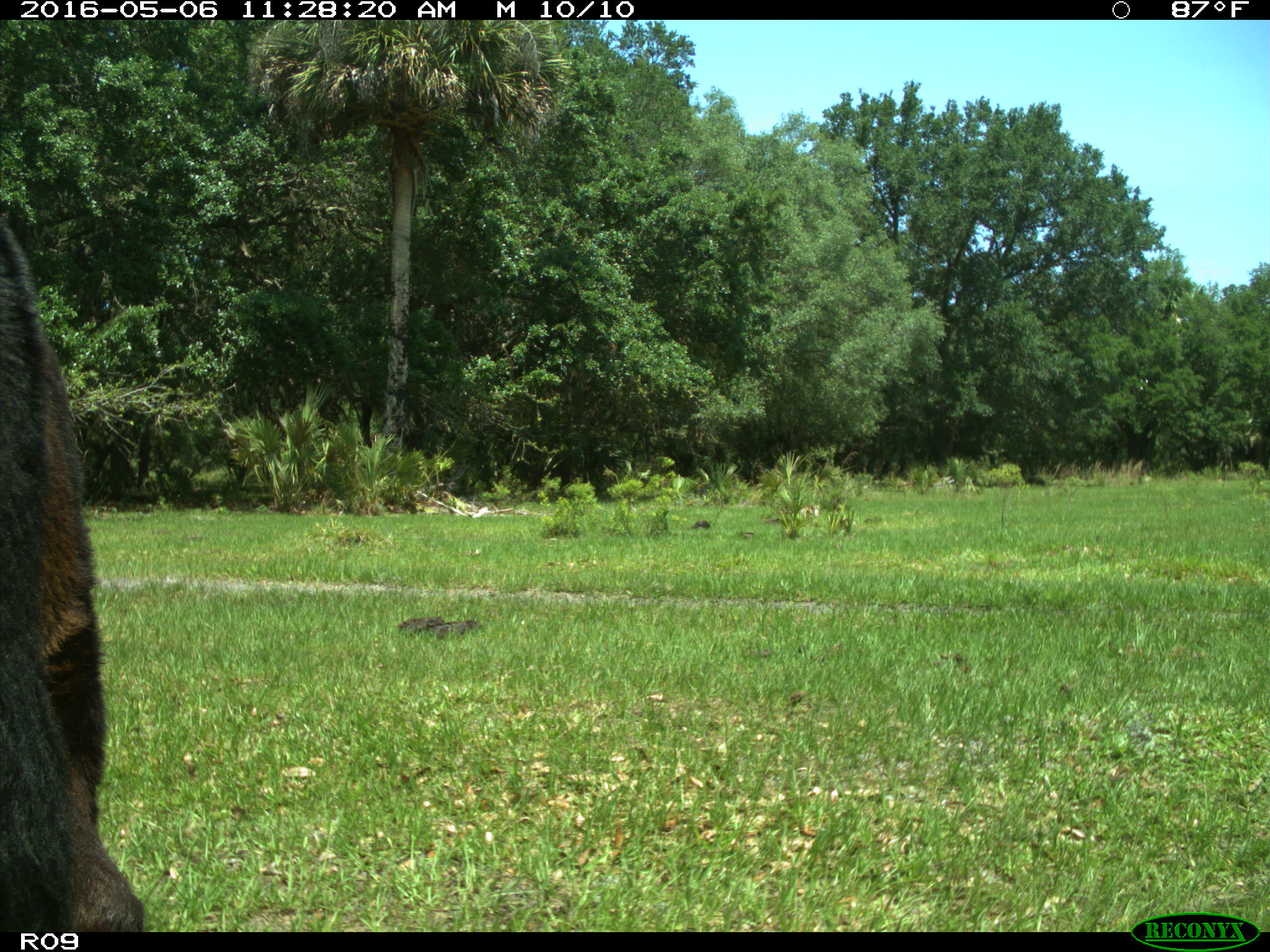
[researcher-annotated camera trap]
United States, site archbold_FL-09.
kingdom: Animalia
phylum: Chordata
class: Mammalia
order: Artiodactyla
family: Bovidae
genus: Bos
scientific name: Bos taurus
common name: domestic cow